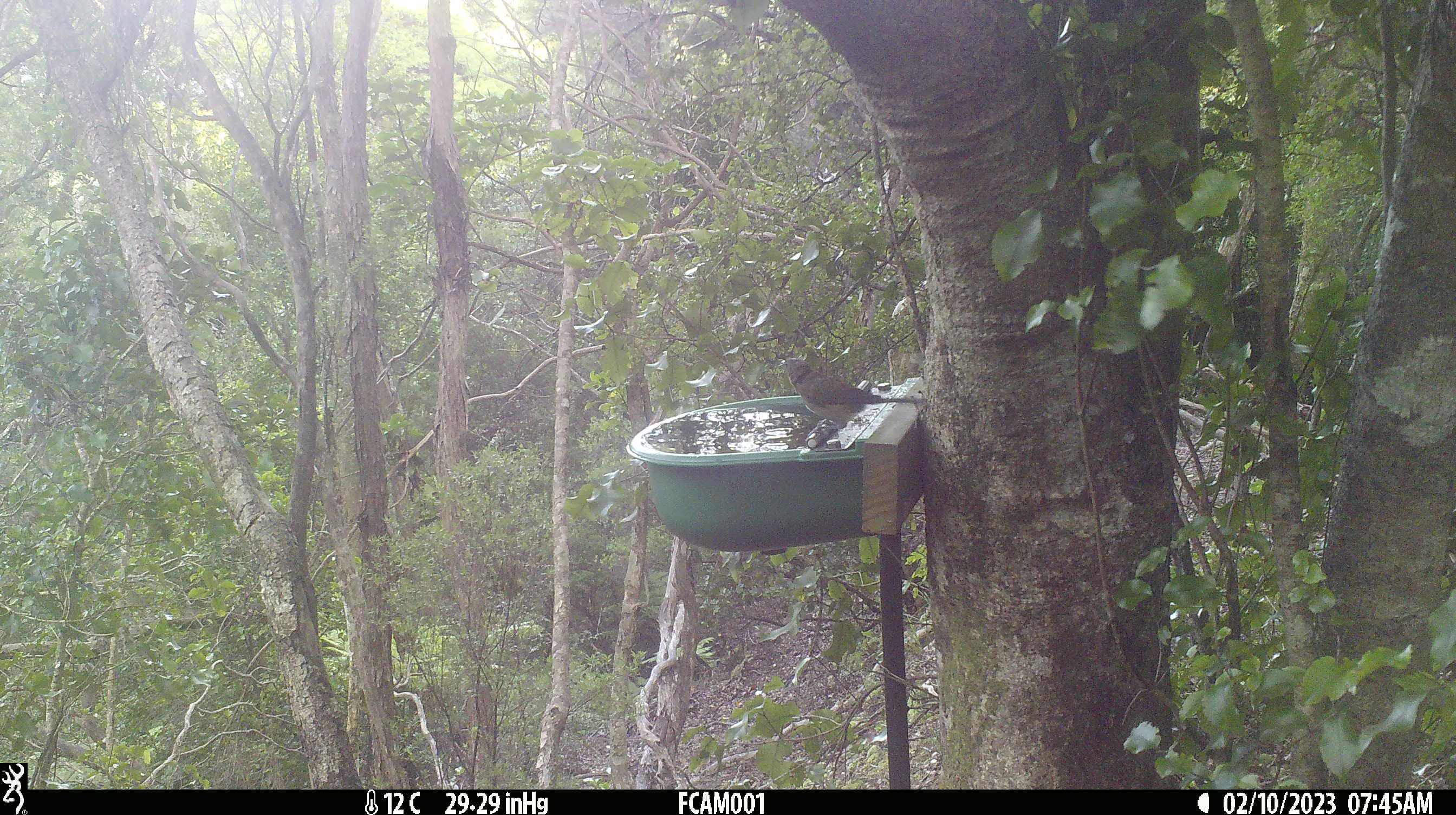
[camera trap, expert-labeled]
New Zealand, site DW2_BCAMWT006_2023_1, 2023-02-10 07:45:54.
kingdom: Animalia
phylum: Chordata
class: Aves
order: Passeriformes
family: Meliphagidae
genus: Anthornis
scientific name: Anthornis melanura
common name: new zealand bellbird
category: bellbird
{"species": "bellbird (new zealand bellbird) (Anthornis melanura)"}